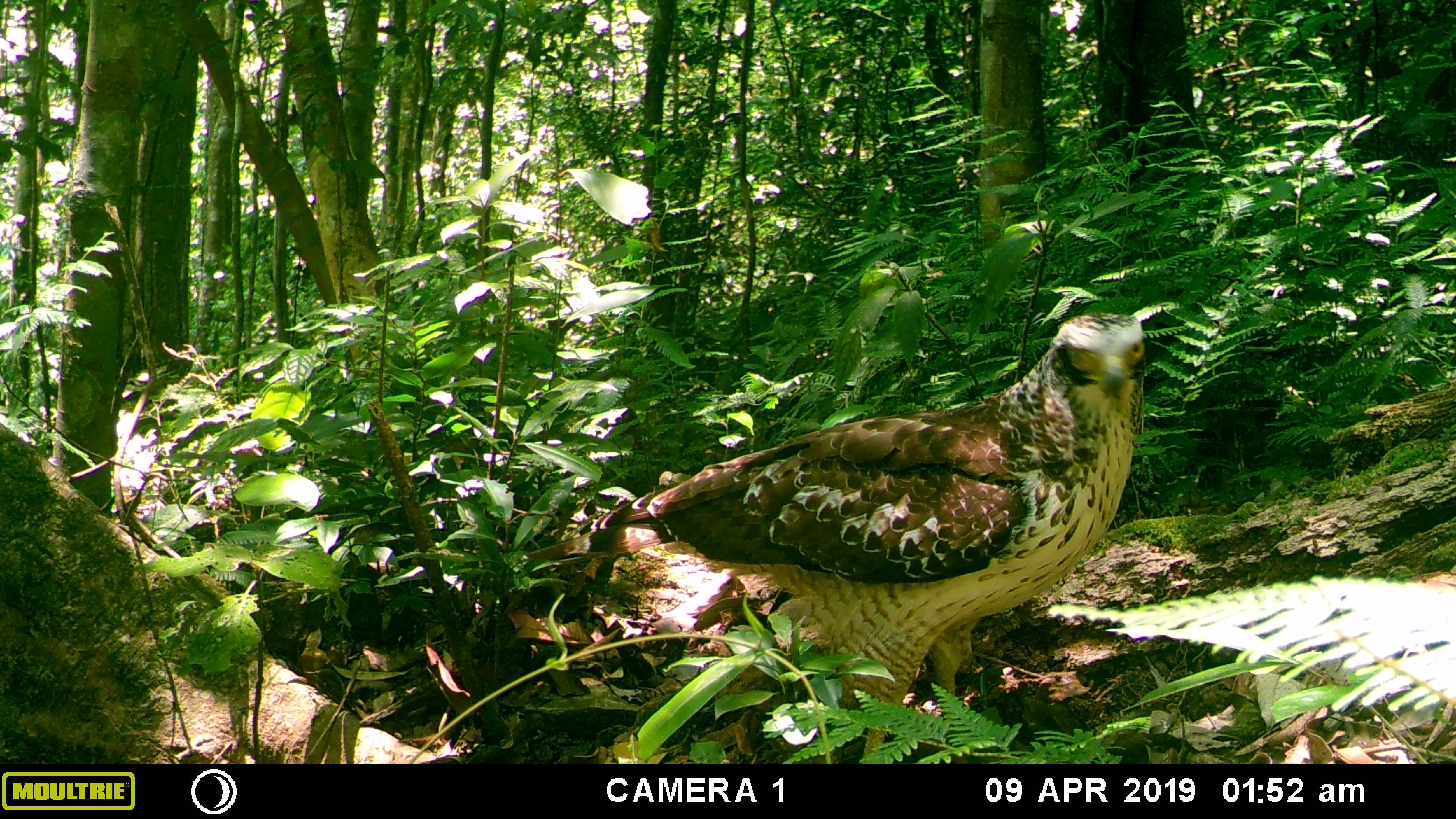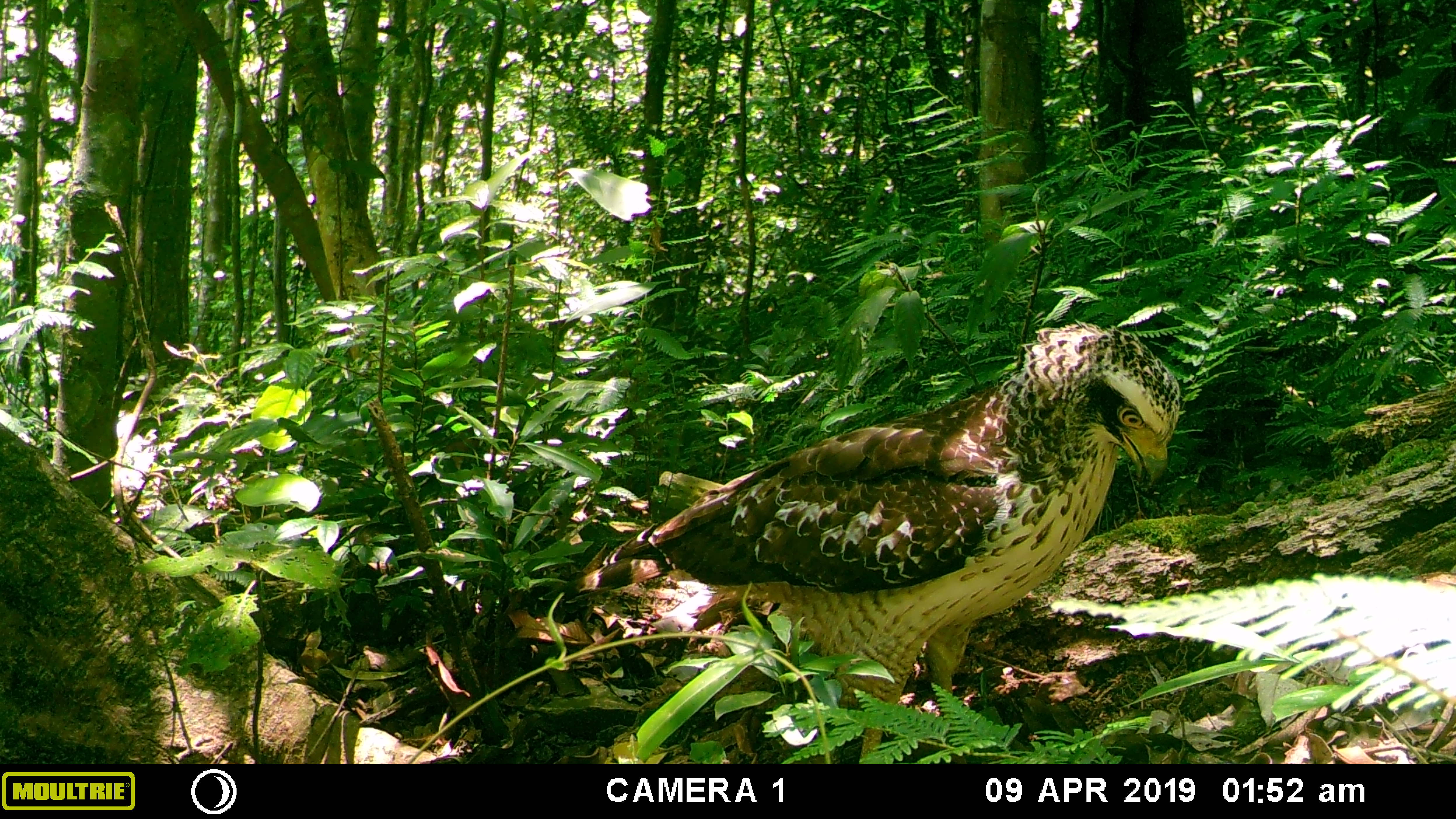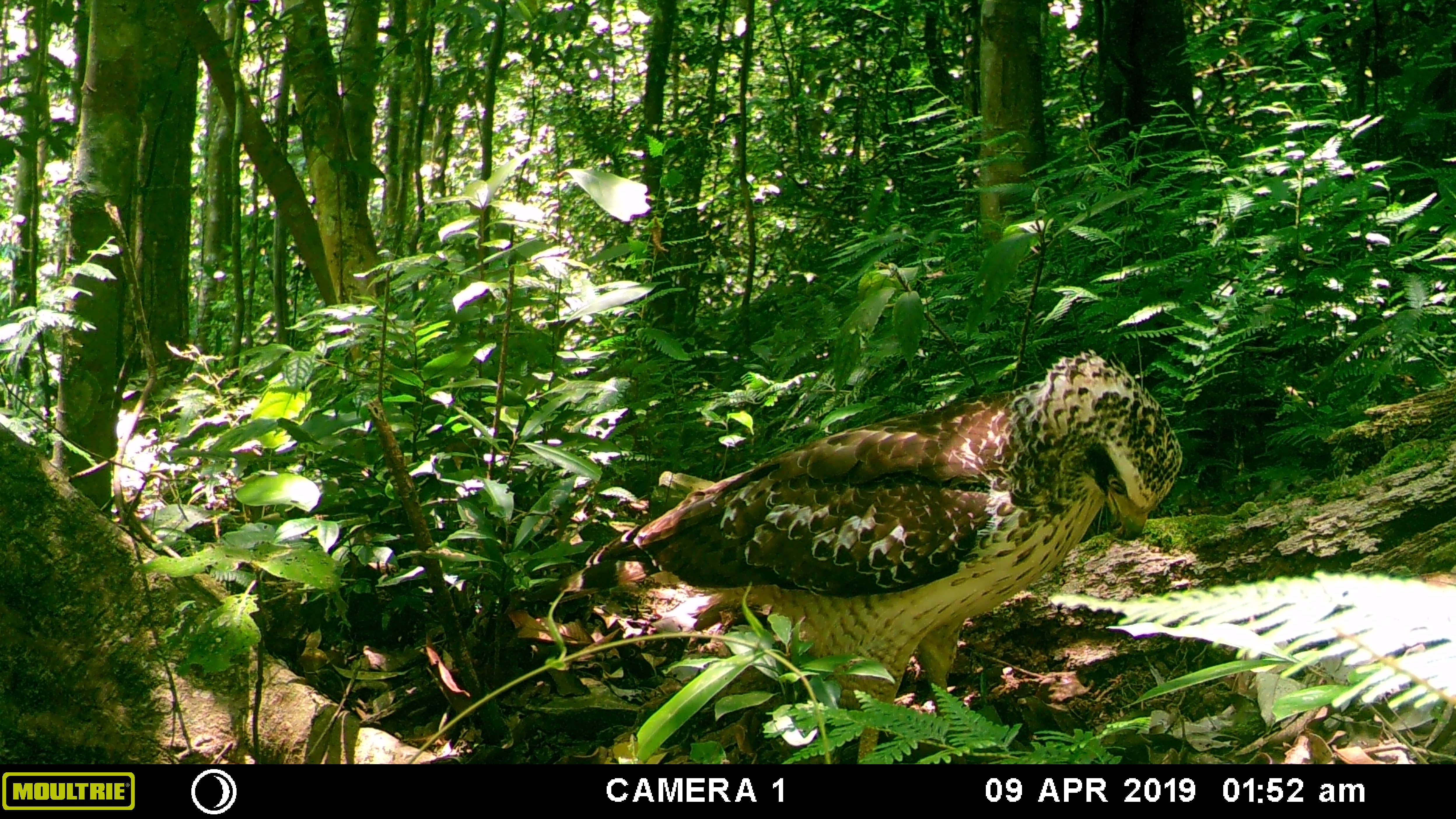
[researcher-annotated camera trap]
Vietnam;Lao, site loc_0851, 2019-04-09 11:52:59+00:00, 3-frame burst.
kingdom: Animalia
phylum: Chordata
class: Aves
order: Accipitriformes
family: Accipitridae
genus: Spilornis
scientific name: Spilornis cheela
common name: crested serpent eagle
Crested serpent eagle (Spilornis cheela). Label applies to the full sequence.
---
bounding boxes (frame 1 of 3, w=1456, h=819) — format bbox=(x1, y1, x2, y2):
crested serpent eagle: bbox=(522, 308, 1148, 762)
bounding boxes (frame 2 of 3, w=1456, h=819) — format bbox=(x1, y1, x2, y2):
crested serpent eagle: bbox=(538, 317, 1181, 764)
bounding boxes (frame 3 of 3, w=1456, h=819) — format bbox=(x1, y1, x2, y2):
crested serpent eagle: bbox=(503, 348, 1184, 762)